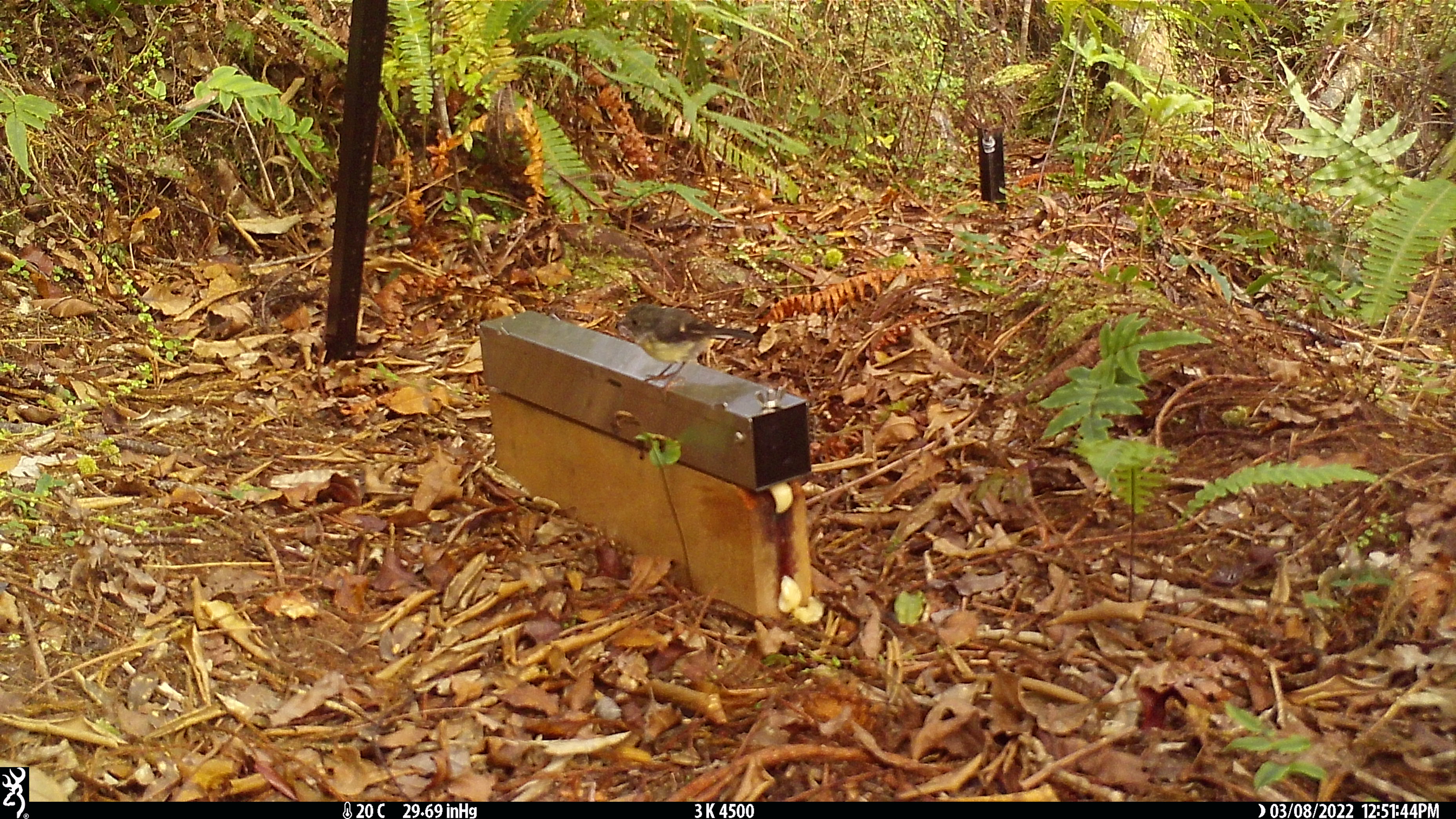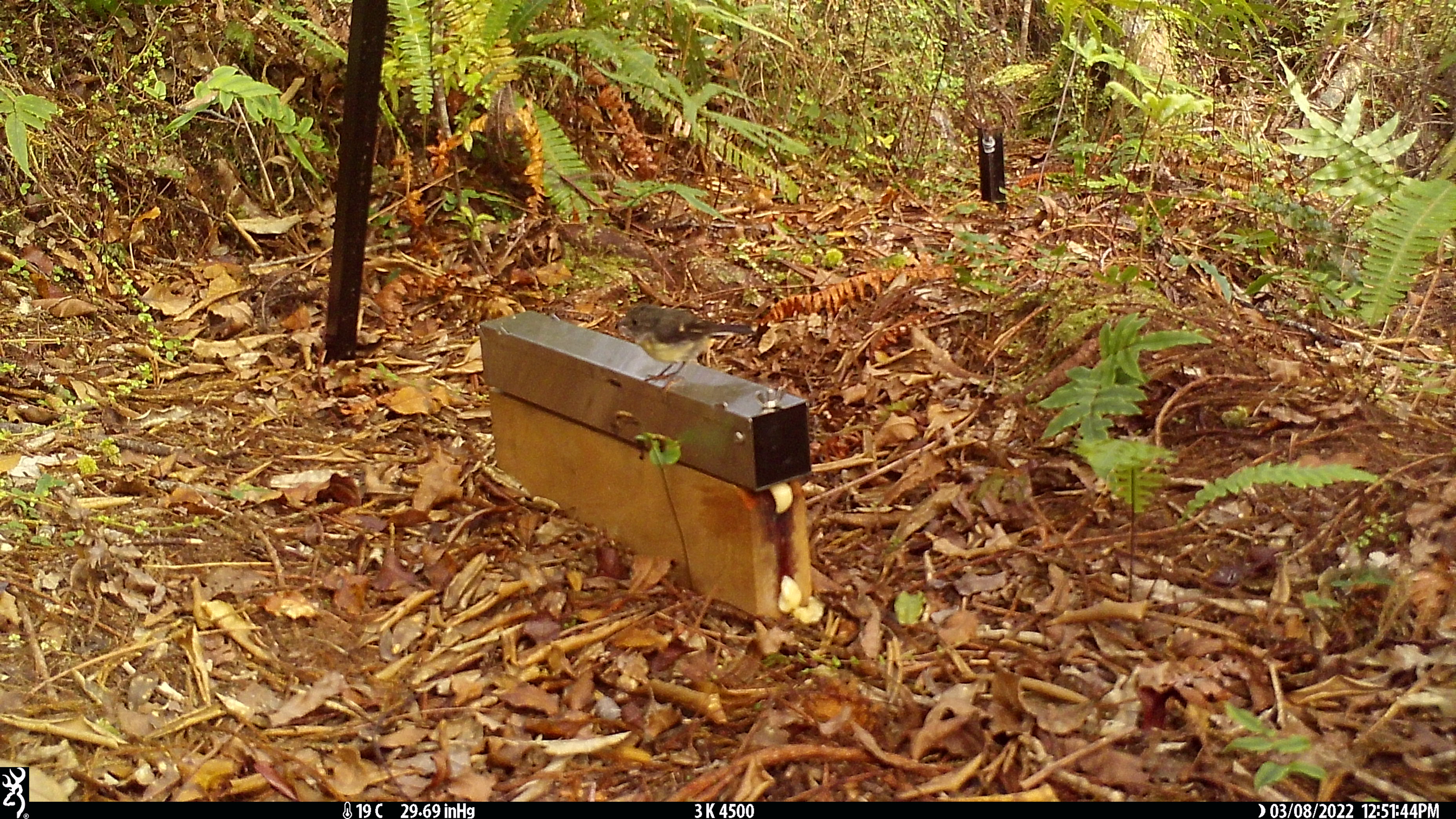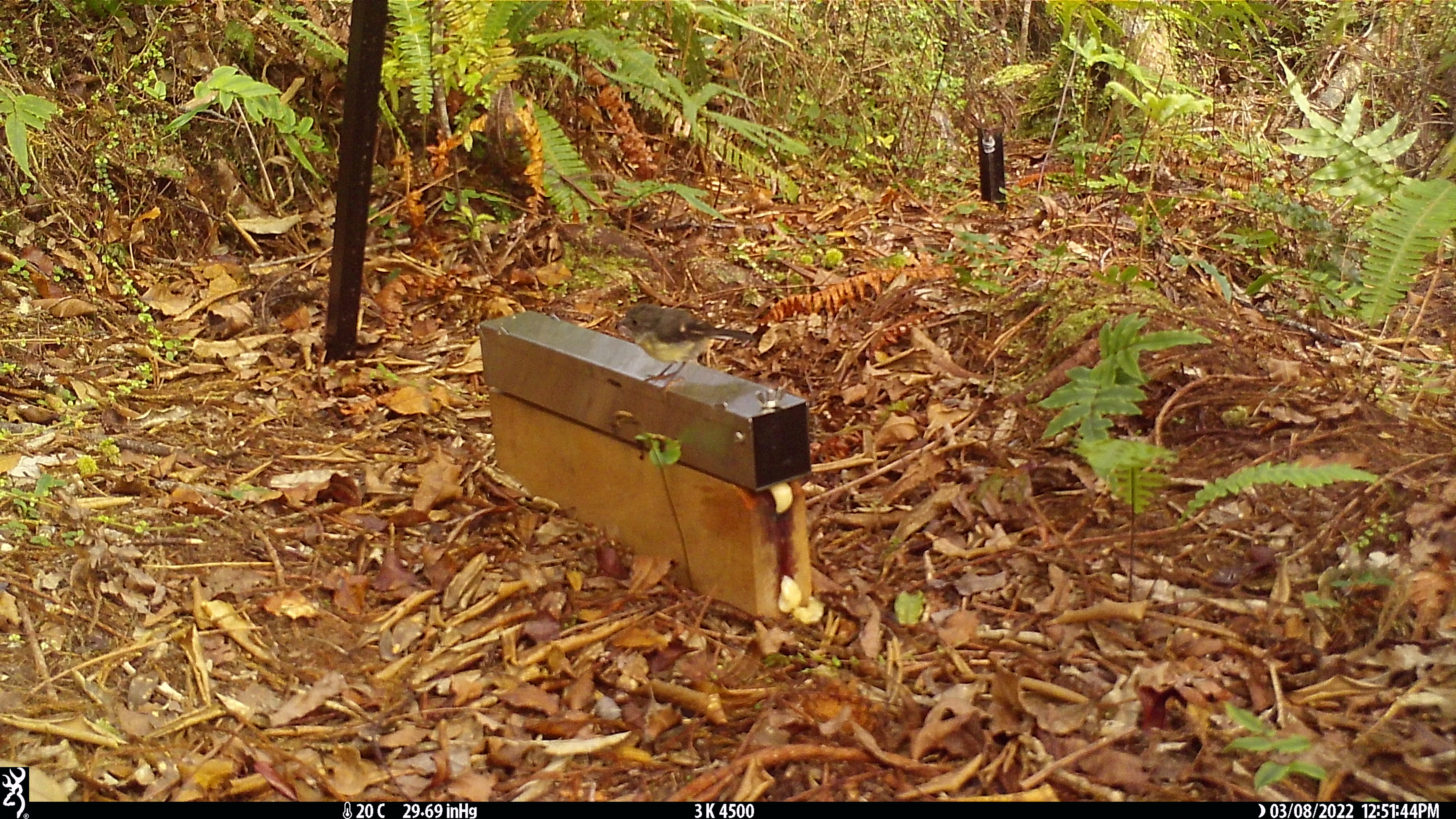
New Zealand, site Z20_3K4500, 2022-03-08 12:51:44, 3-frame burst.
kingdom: Animalia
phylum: Chordata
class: Aves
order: Passeriformes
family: Petroicidae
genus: Petroica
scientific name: Petroica macrocephala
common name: tomtit